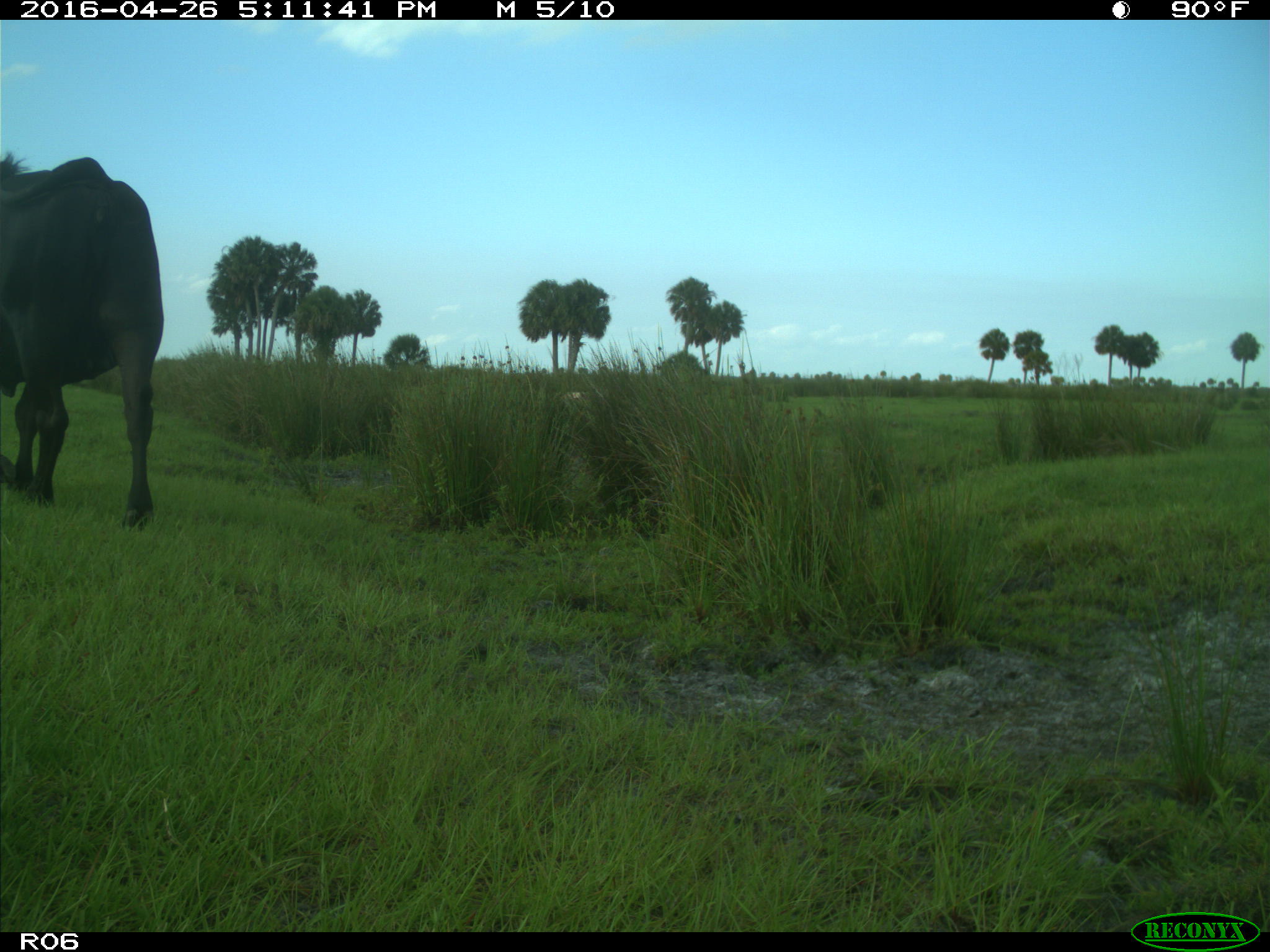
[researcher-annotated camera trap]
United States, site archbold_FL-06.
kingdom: Animalia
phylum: Chordata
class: Mammalia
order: Artiodactyla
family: Bovidae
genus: Bos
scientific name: Bos taurus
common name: domestic cow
Bos taurus (domestic cow).